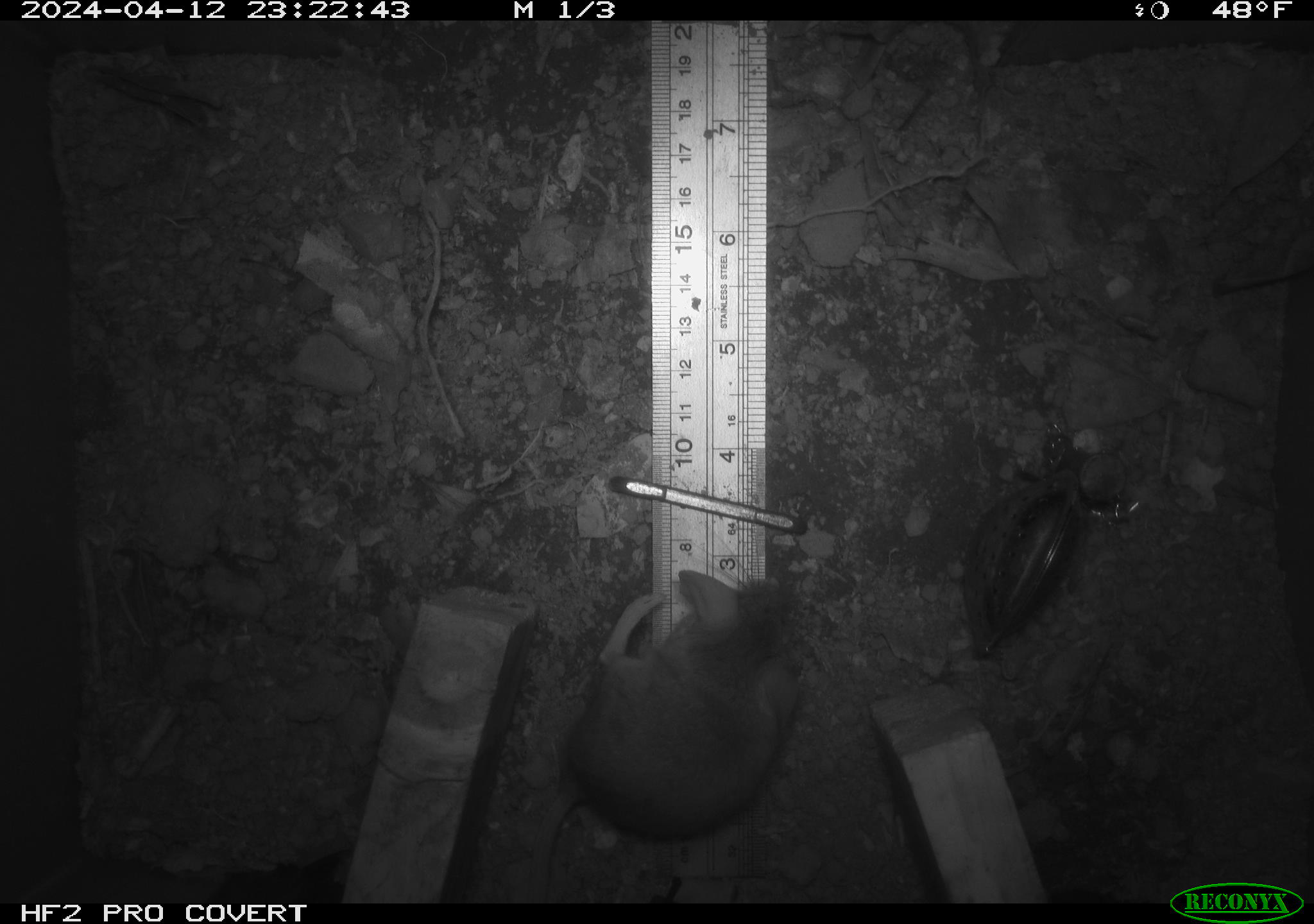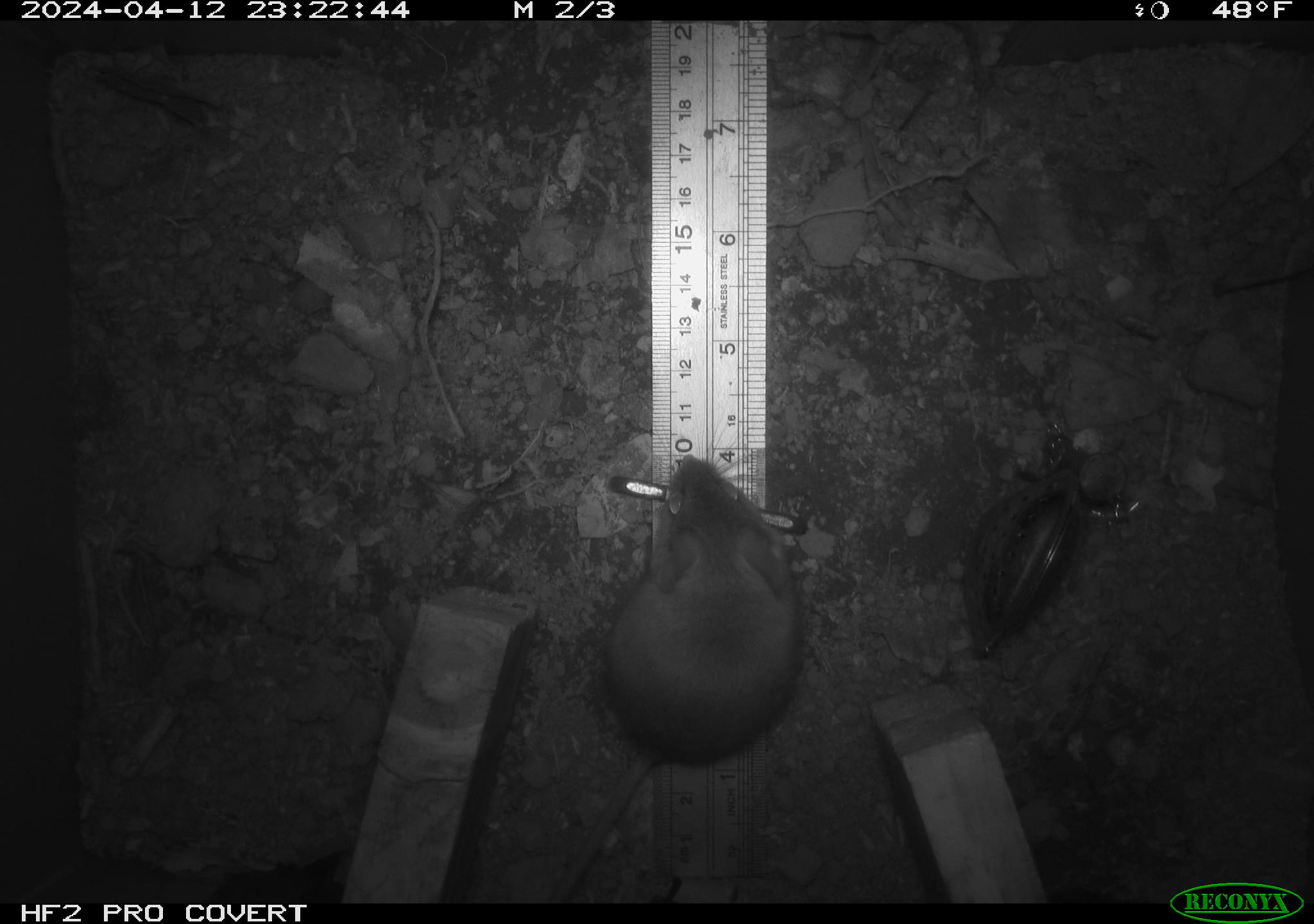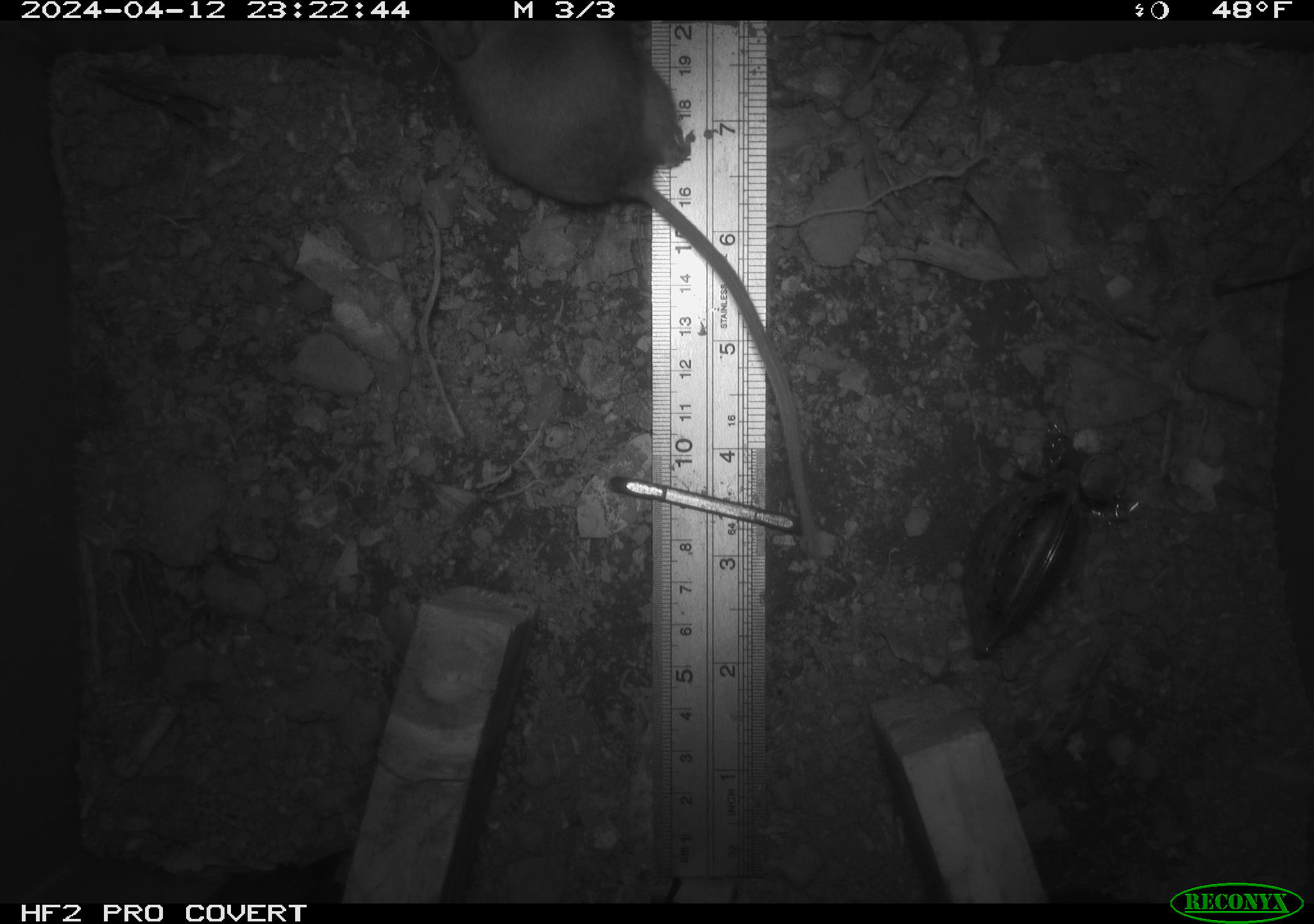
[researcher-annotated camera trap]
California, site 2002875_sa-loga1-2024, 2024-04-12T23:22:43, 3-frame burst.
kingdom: Animalia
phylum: Chordata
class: Mammalia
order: Rodentia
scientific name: Rodentia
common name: mouse species